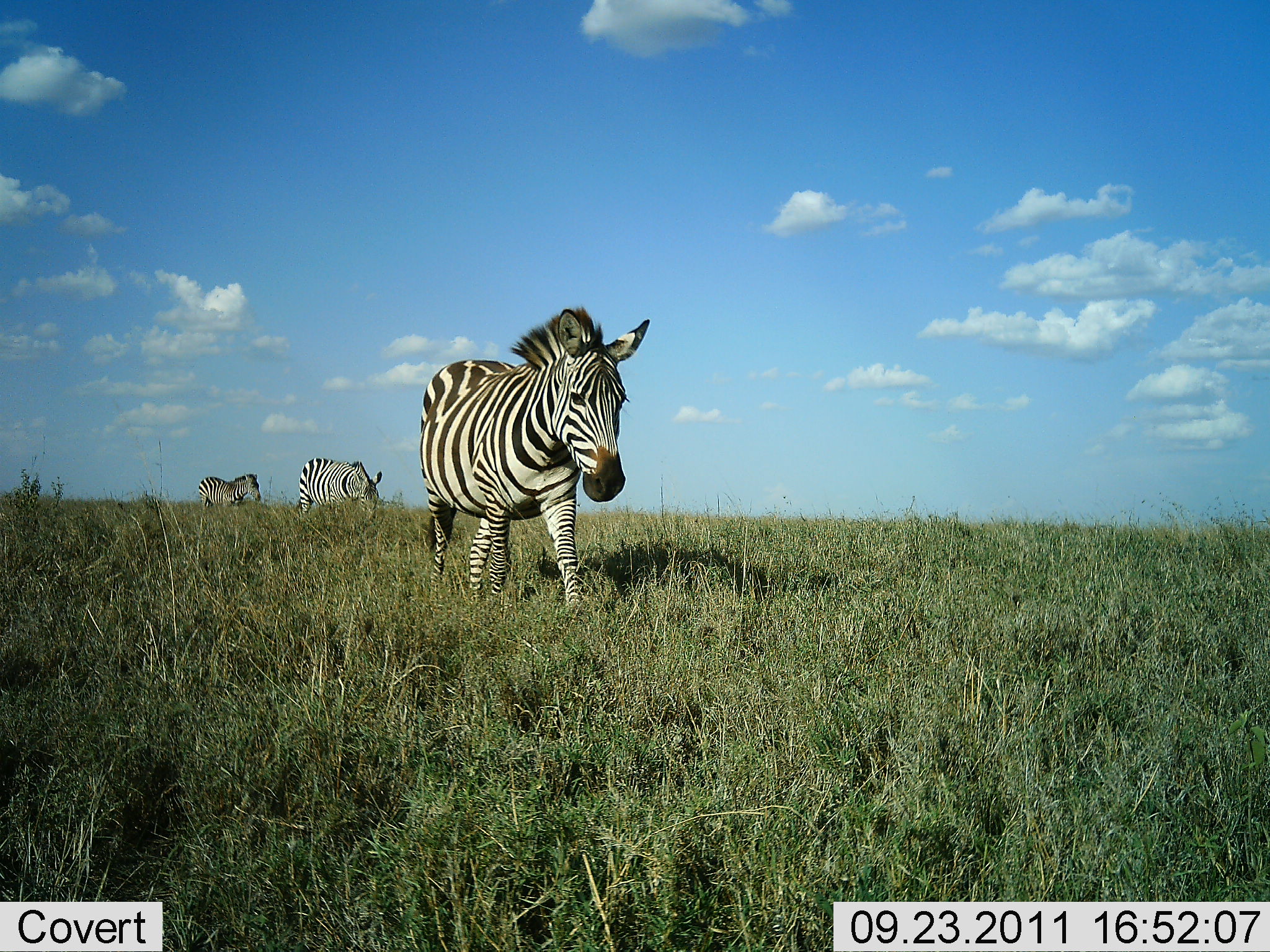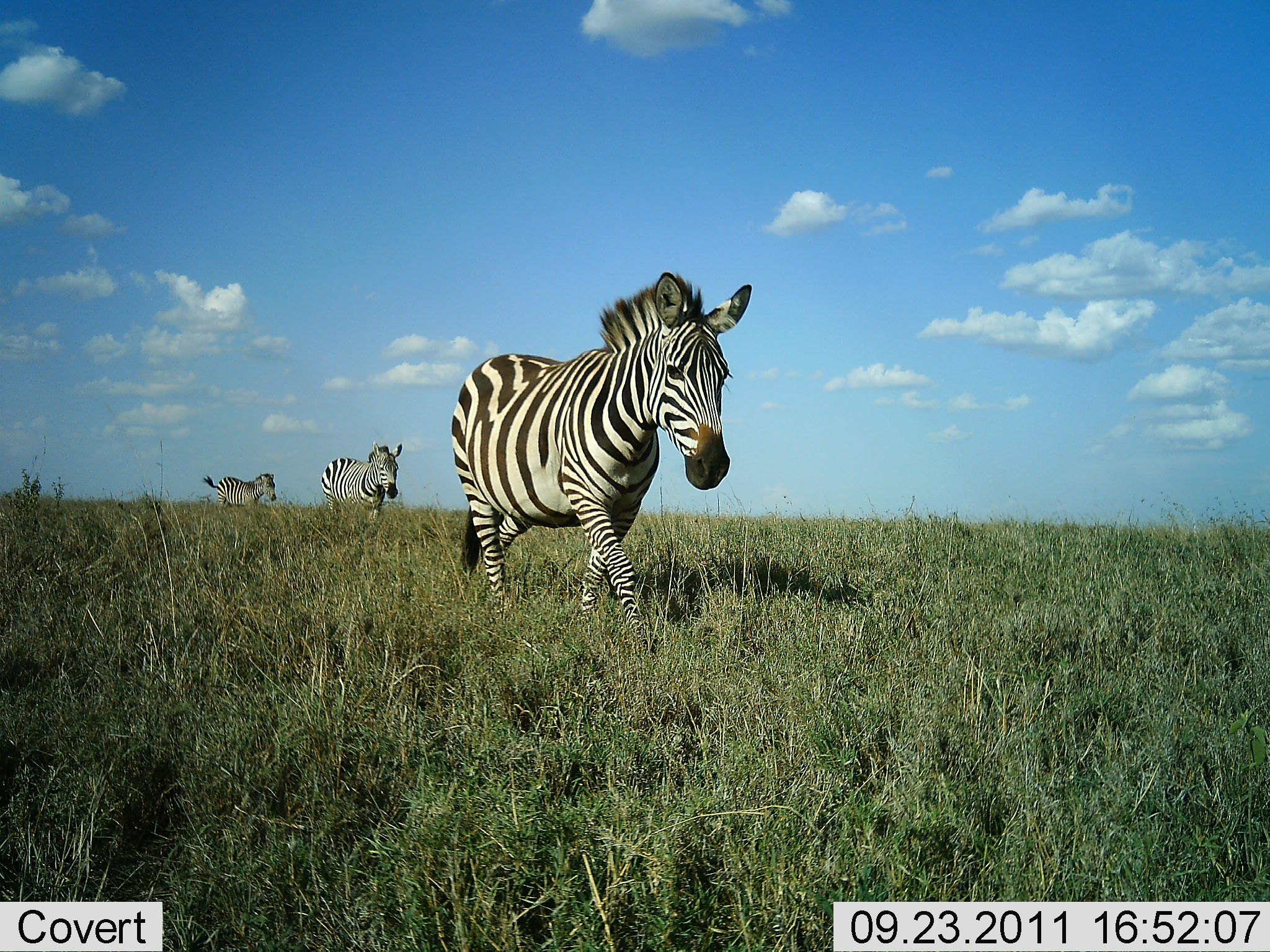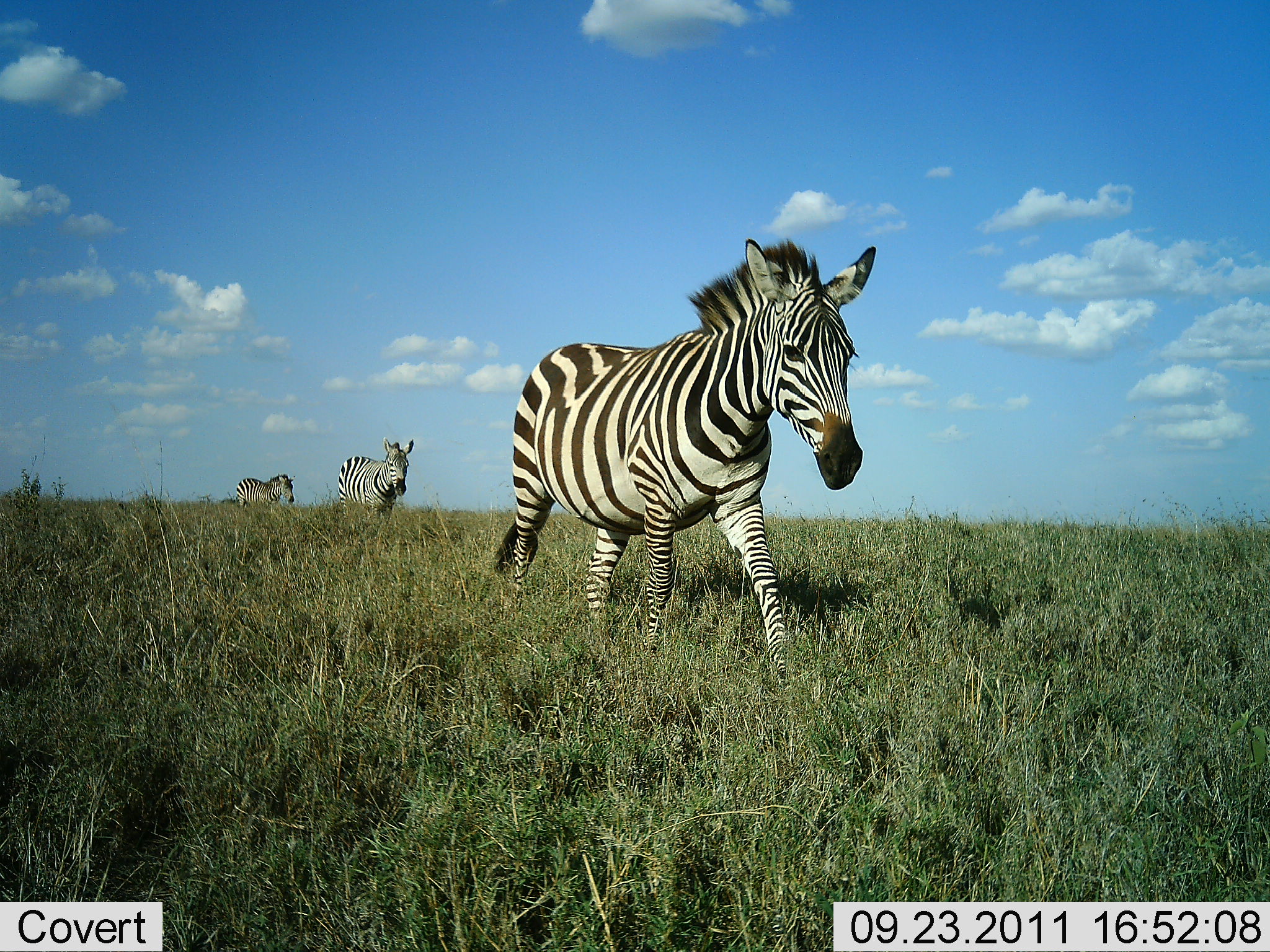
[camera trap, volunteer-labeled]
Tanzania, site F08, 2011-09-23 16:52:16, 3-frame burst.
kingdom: Animalia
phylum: Chordata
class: Mammalia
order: Perissodactyla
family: Equidae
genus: Equus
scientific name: Equus quagga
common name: plains zebra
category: zebra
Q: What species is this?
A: Zebra (plains zebra) (Equus quagga).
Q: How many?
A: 3.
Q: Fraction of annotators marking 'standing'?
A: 0%.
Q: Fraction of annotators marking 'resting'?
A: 0%.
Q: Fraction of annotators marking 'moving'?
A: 100%.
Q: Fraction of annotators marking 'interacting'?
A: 0%.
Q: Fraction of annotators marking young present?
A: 0%.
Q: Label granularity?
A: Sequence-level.